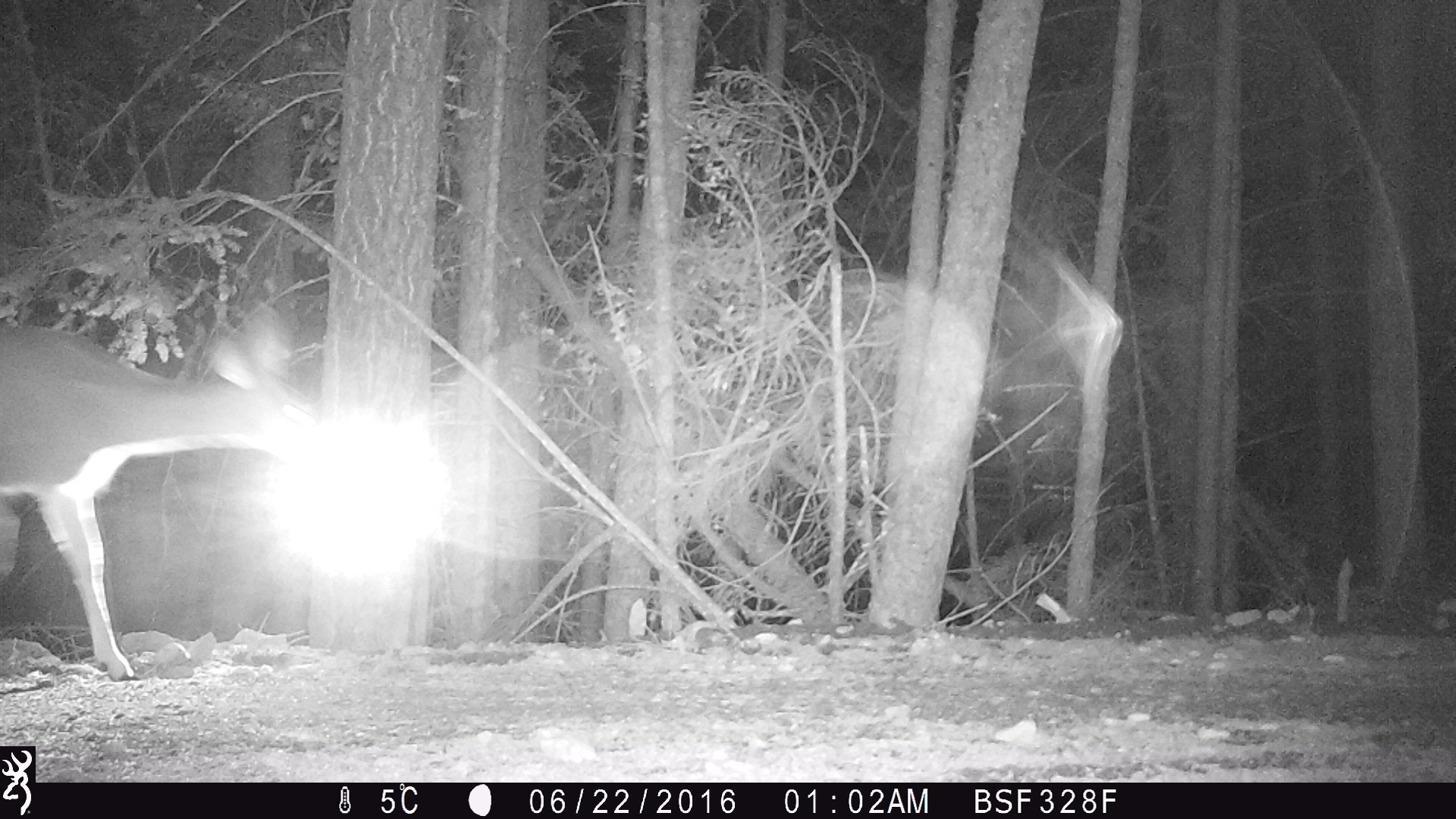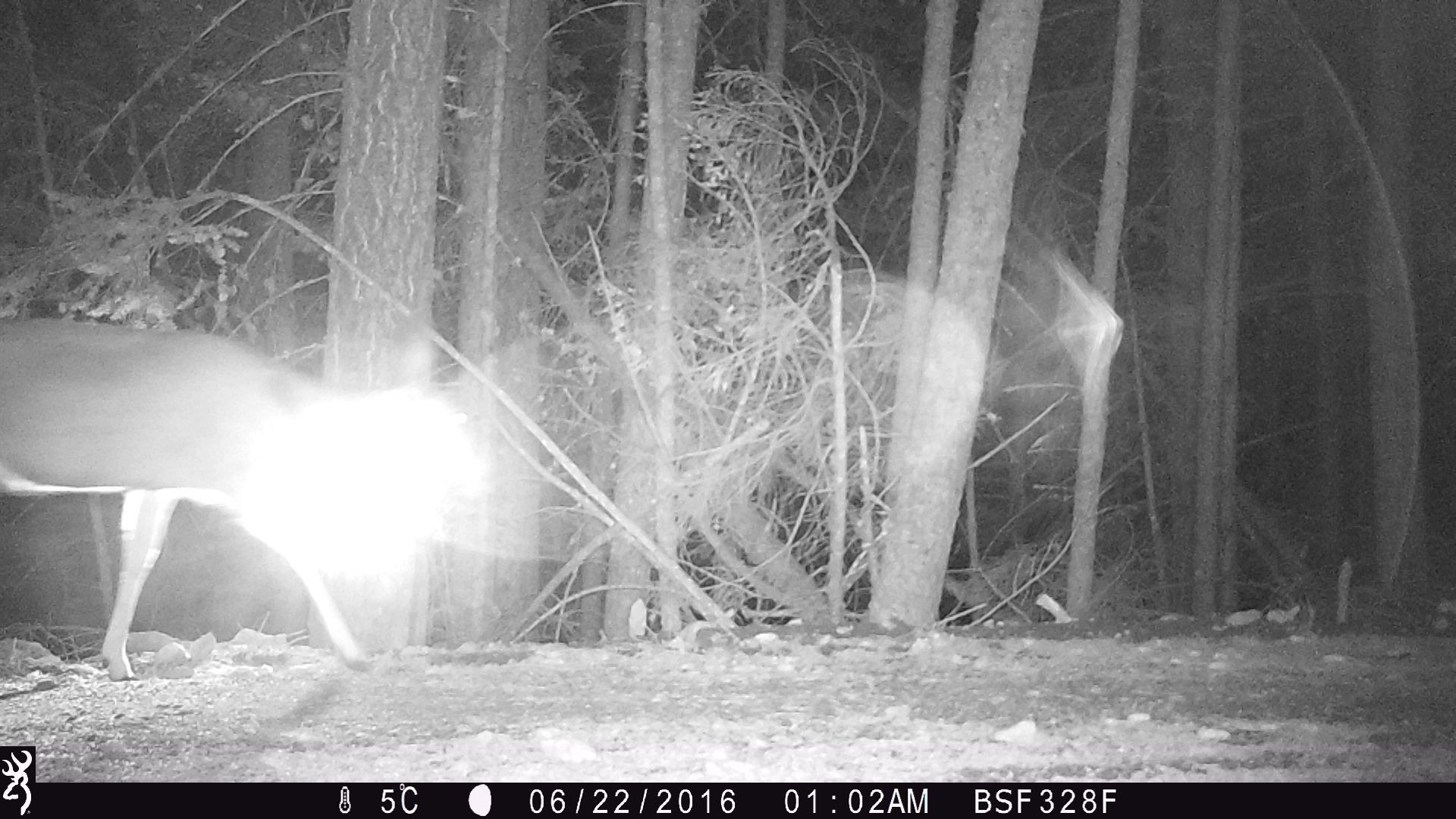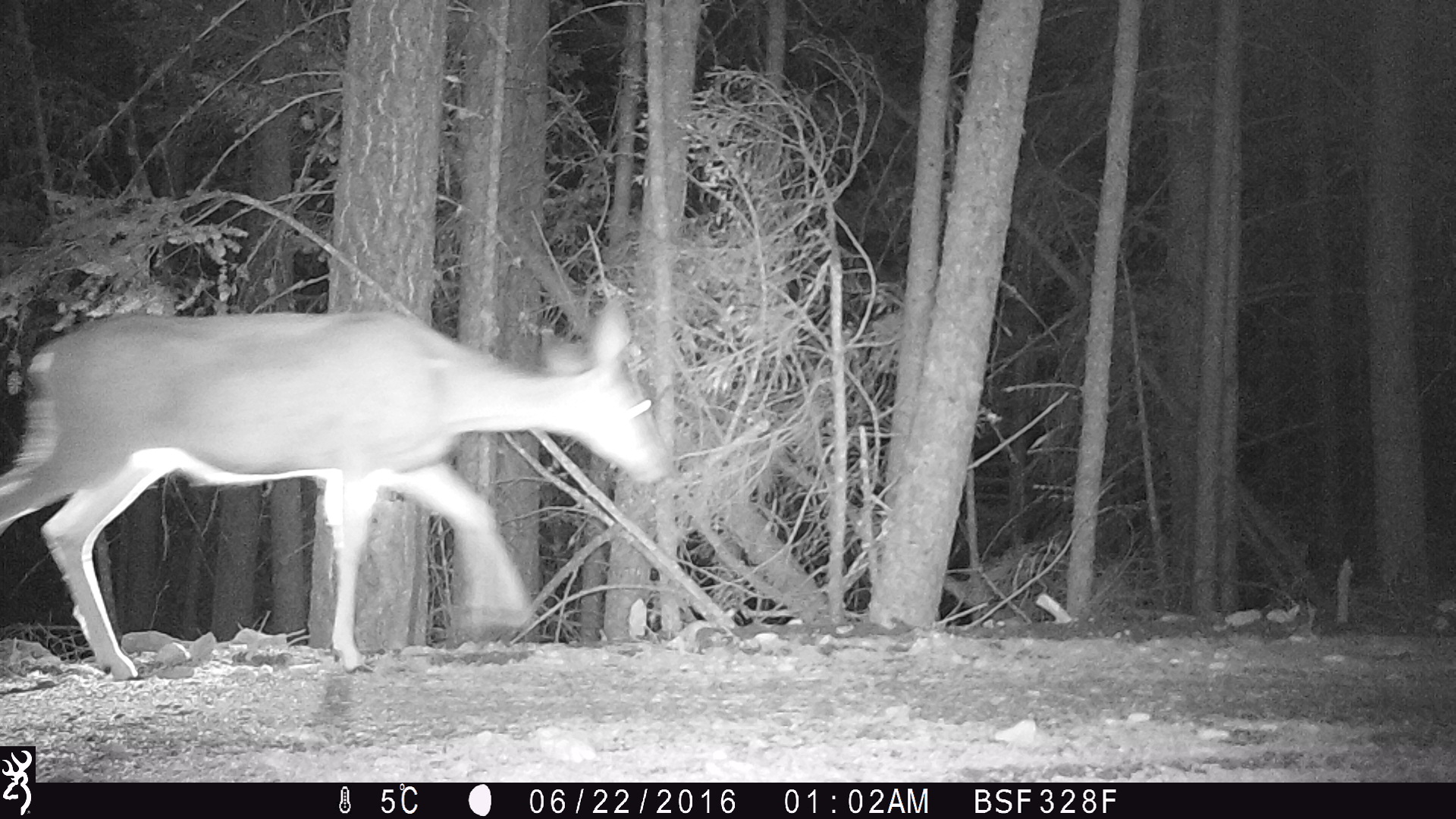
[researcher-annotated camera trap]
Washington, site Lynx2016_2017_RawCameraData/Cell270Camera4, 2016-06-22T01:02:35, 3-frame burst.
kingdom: Animalia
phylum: Chordata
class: Mammalia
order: Artiodactyla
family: Cervidae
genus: Odocoileus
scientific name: Odocoileus hemionus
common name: mule deer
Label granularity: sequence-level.